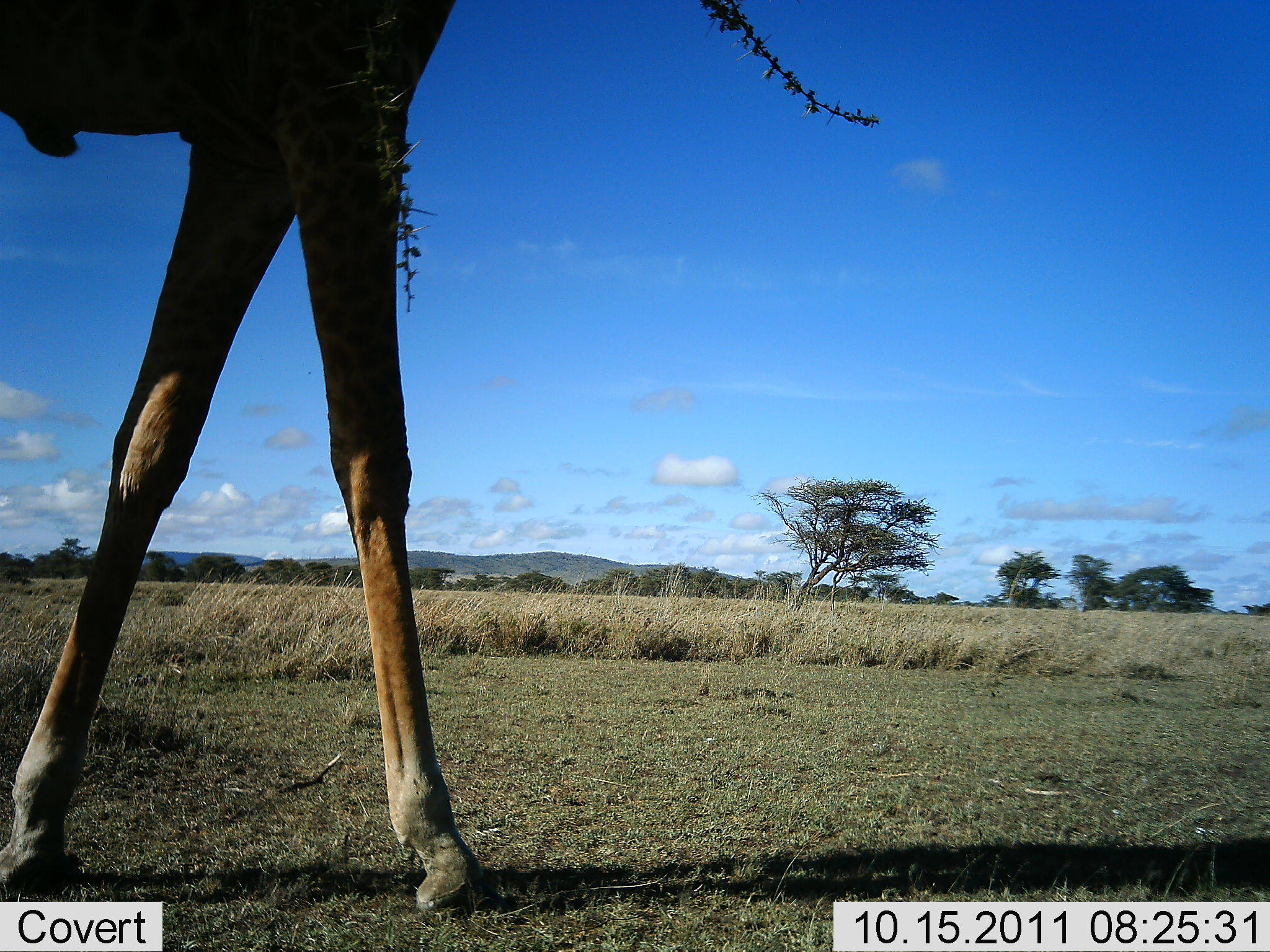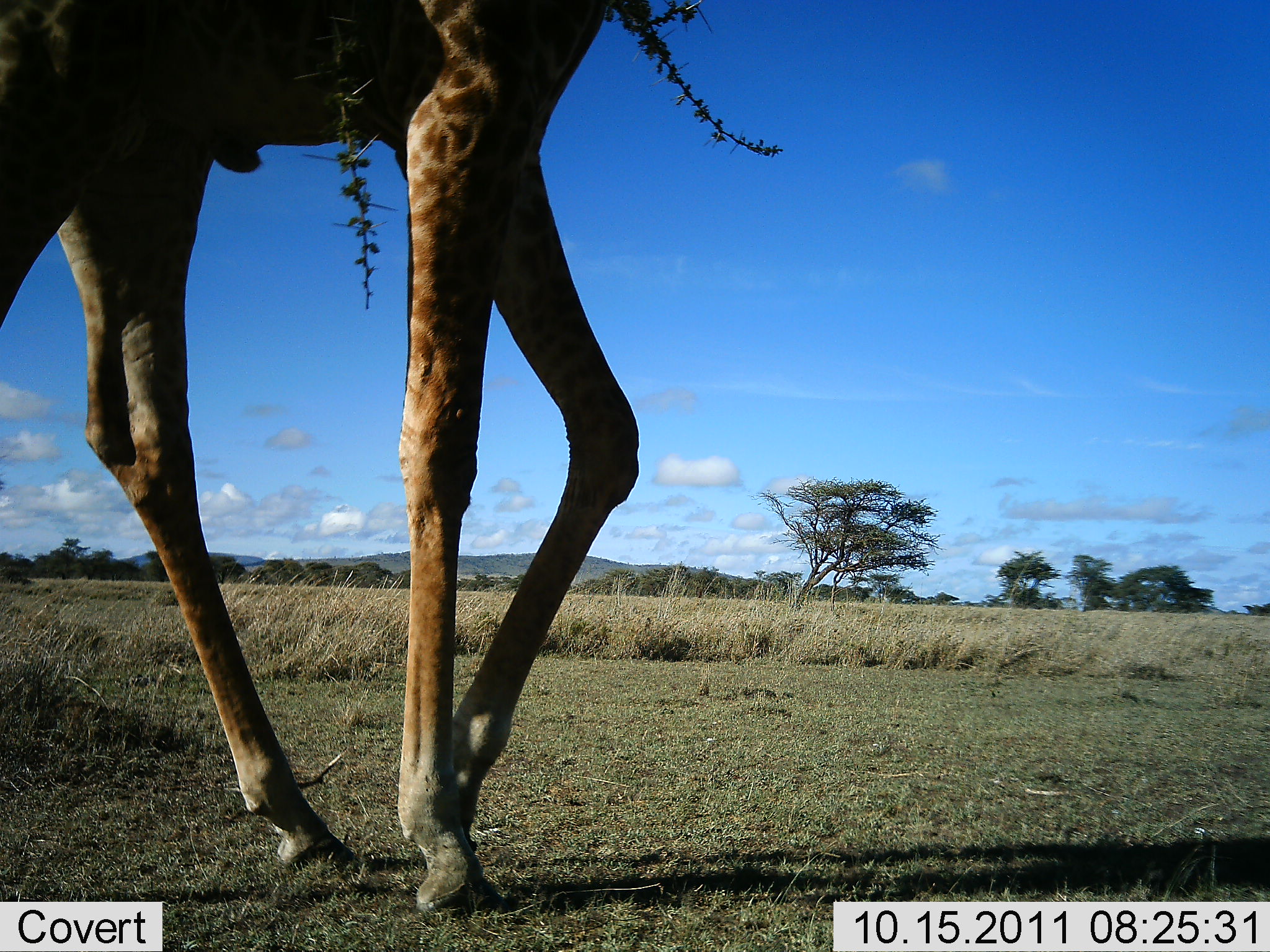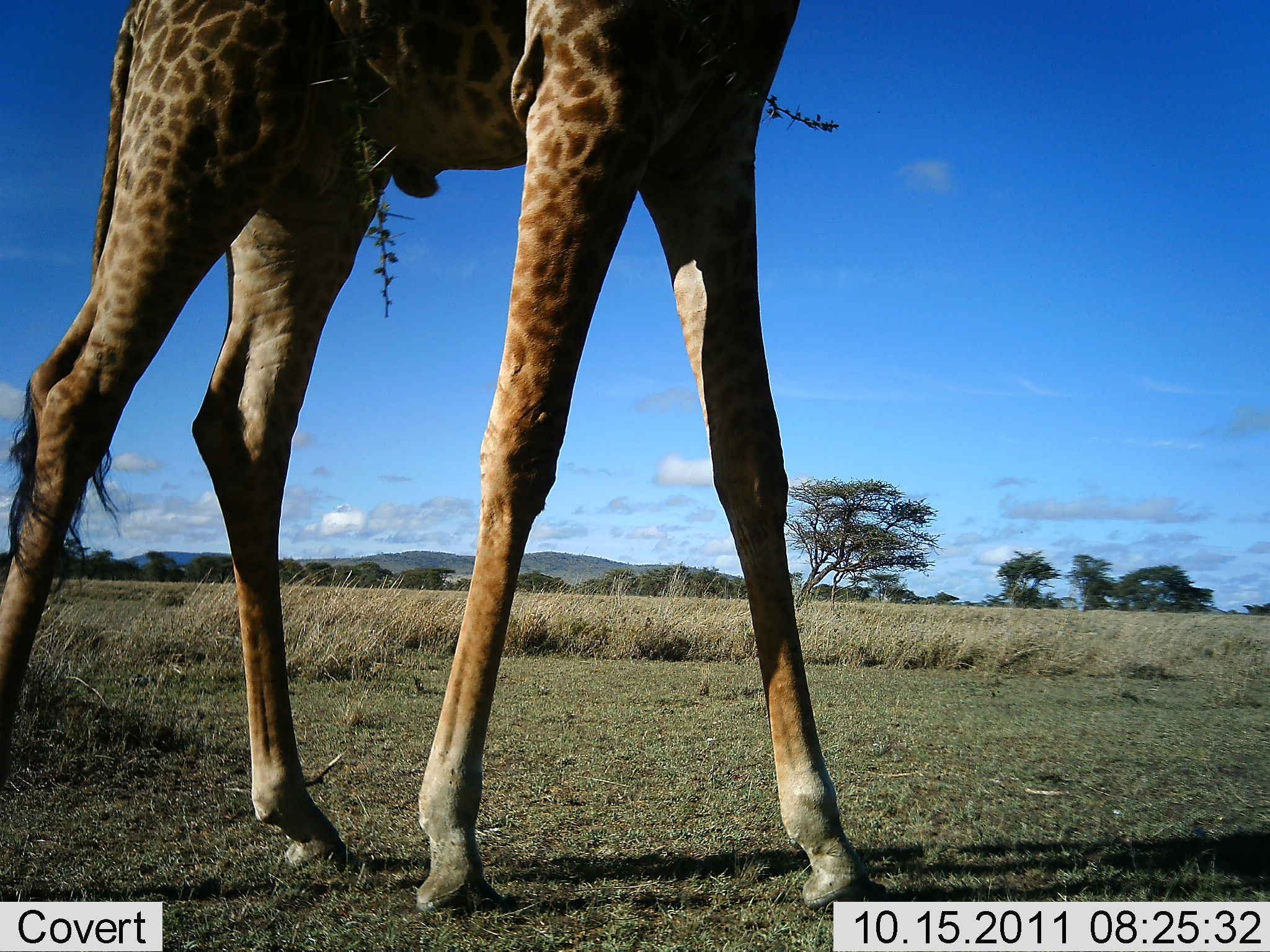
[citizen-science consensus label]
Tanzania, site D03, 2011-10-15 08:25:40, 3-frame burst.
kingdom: Animalia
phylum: Chordata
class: Mammalia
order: Artiodactyla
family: Giraffidae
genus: Giraffa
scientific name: Giraffa camelopardalis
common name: giraffe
Giraffe (Giraffa camelopardalis), count 1. Behavior (volunteer vote fractions): standing 0%, resting 0%, moving 93%, interacting 0%. Young present (vote fraction): 0%. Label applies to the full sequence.